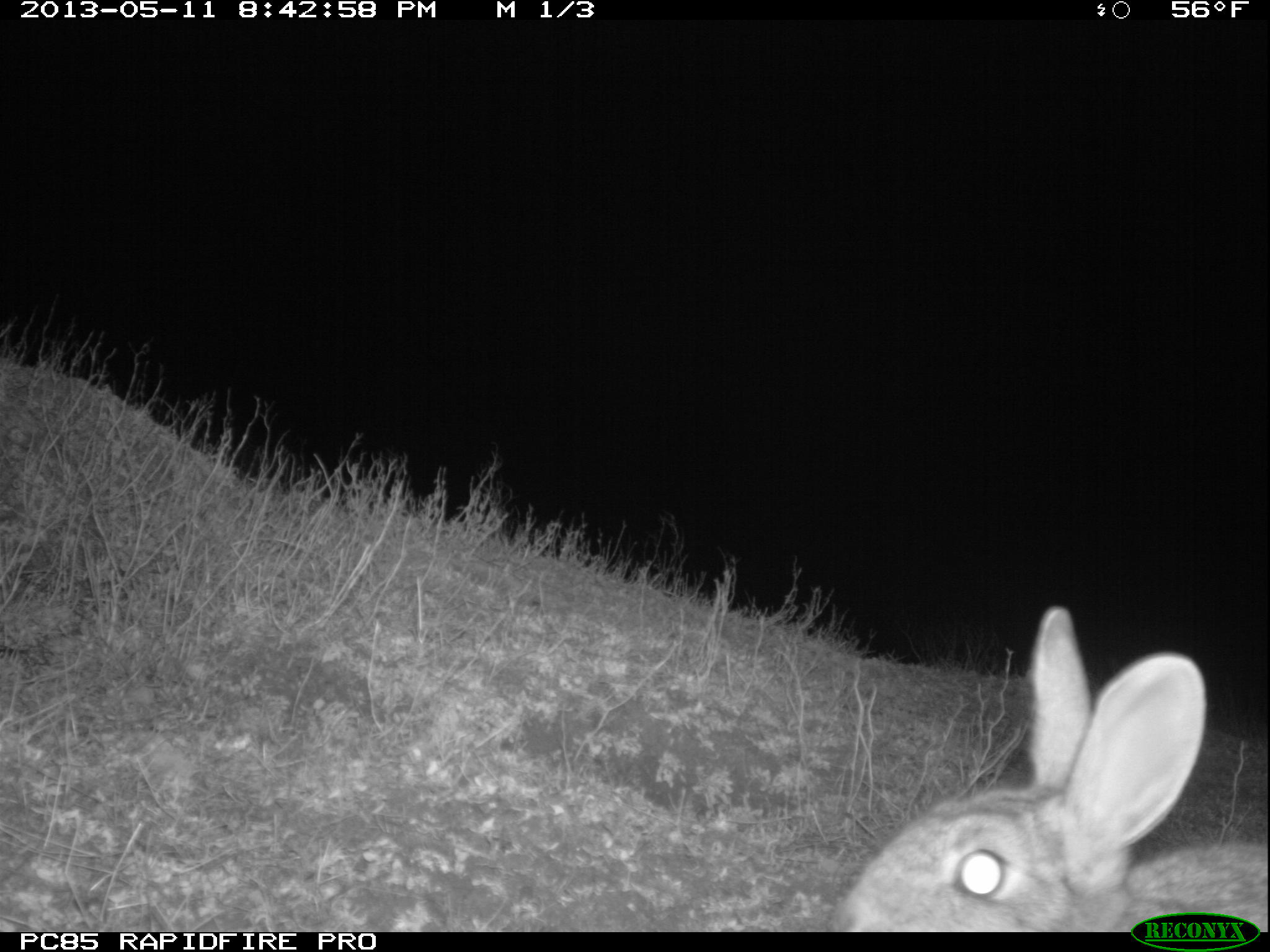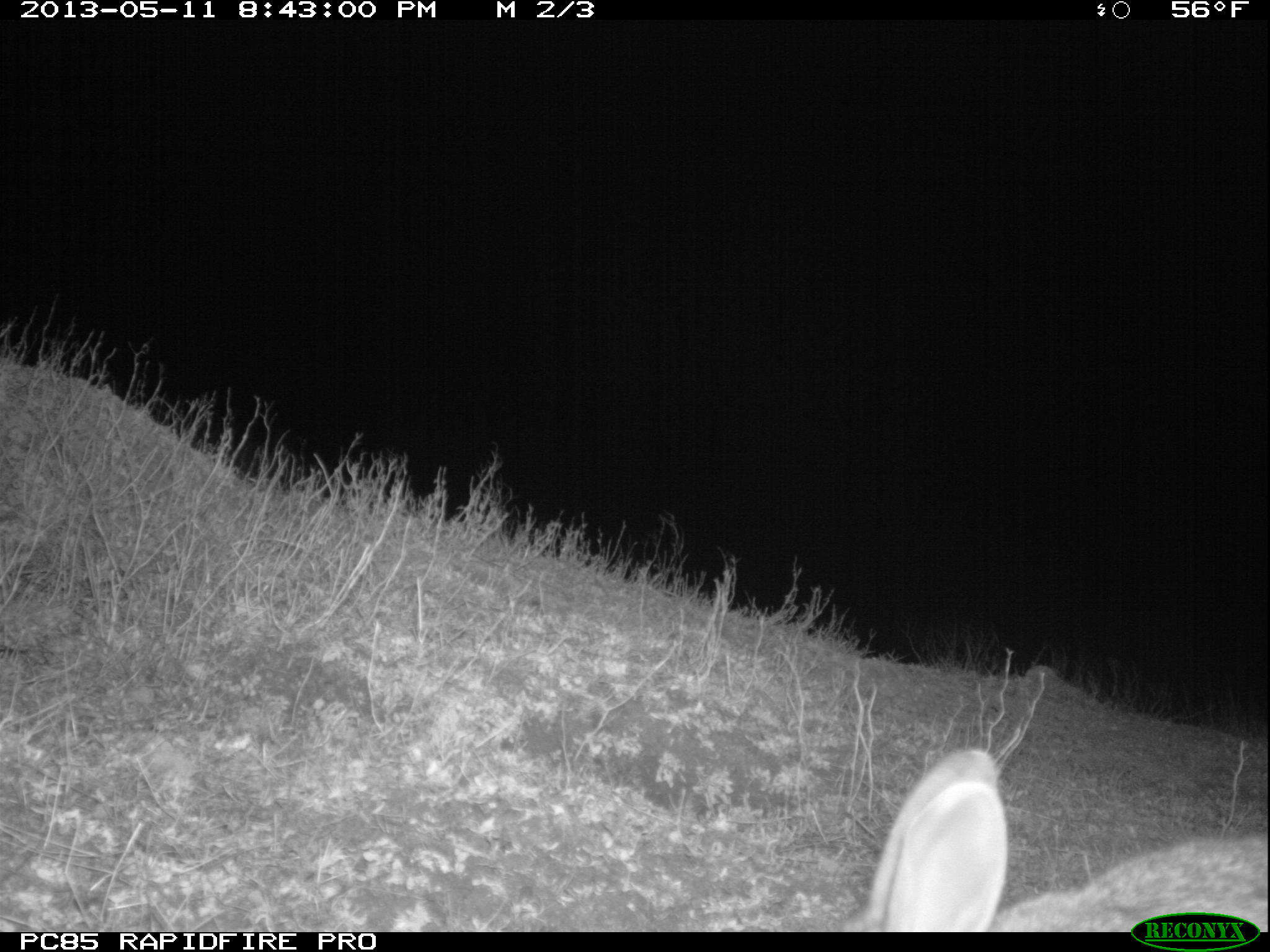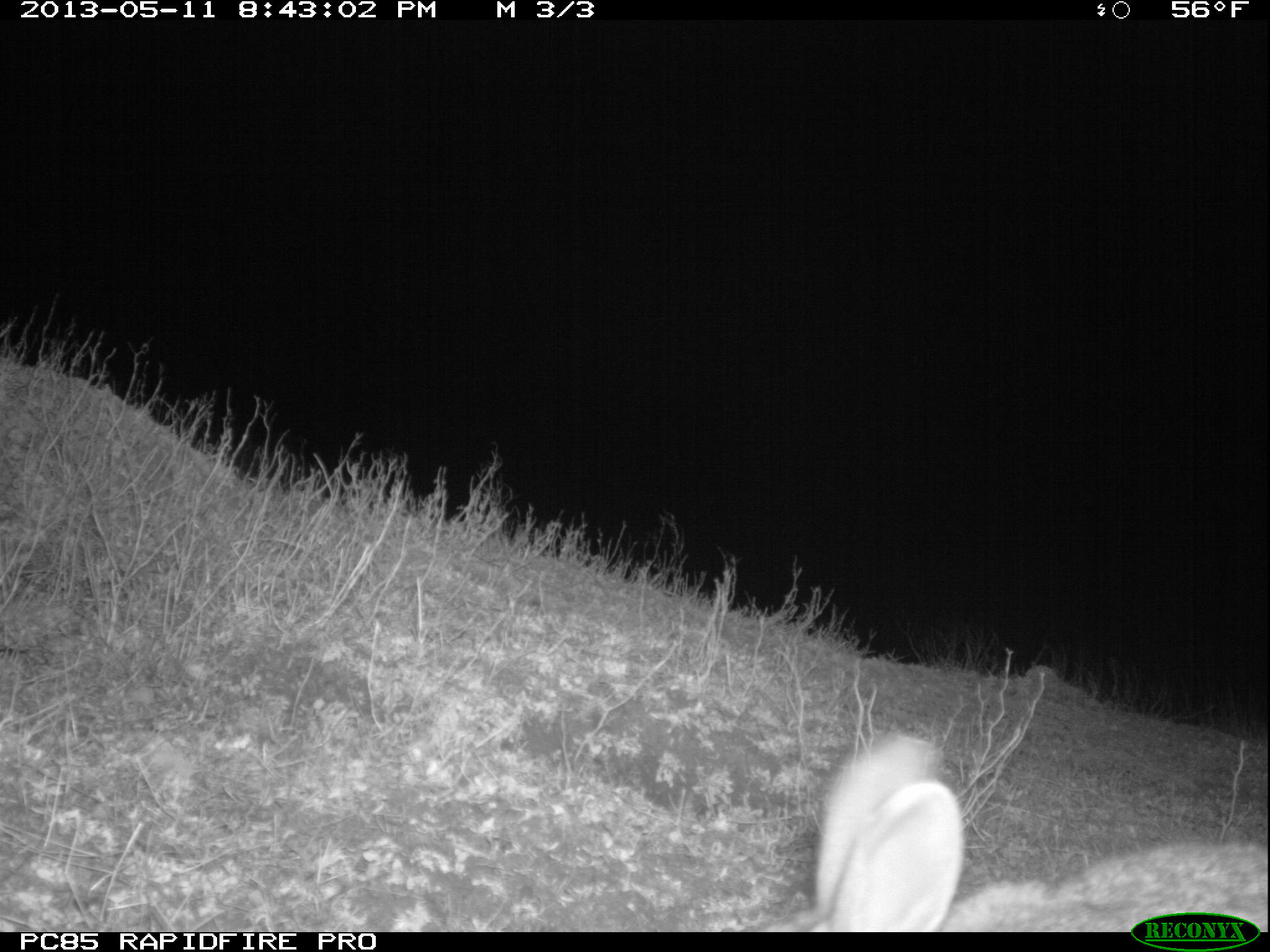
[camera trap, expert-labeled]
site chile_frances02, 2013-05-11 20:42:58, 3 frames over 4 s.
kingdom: Animalia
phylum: Chordata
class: Mammalia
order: Lagomorpha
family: Leporidae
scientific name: Leporidae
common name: rabbits and hares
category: rabbit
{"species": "rabbit (rabbits and hares) (Leporidae)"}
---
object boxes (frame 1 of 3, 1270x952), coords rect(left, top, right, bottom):
rabbit: rect(826, 605, 1266, 914)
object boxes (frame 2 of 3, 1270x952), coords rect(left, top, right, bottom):
rabbit: rect(837, 744, 1269, 911)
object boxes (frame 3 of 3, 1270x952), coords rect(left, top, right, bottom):
rabbit: rect(796, 733, 1270, 912)